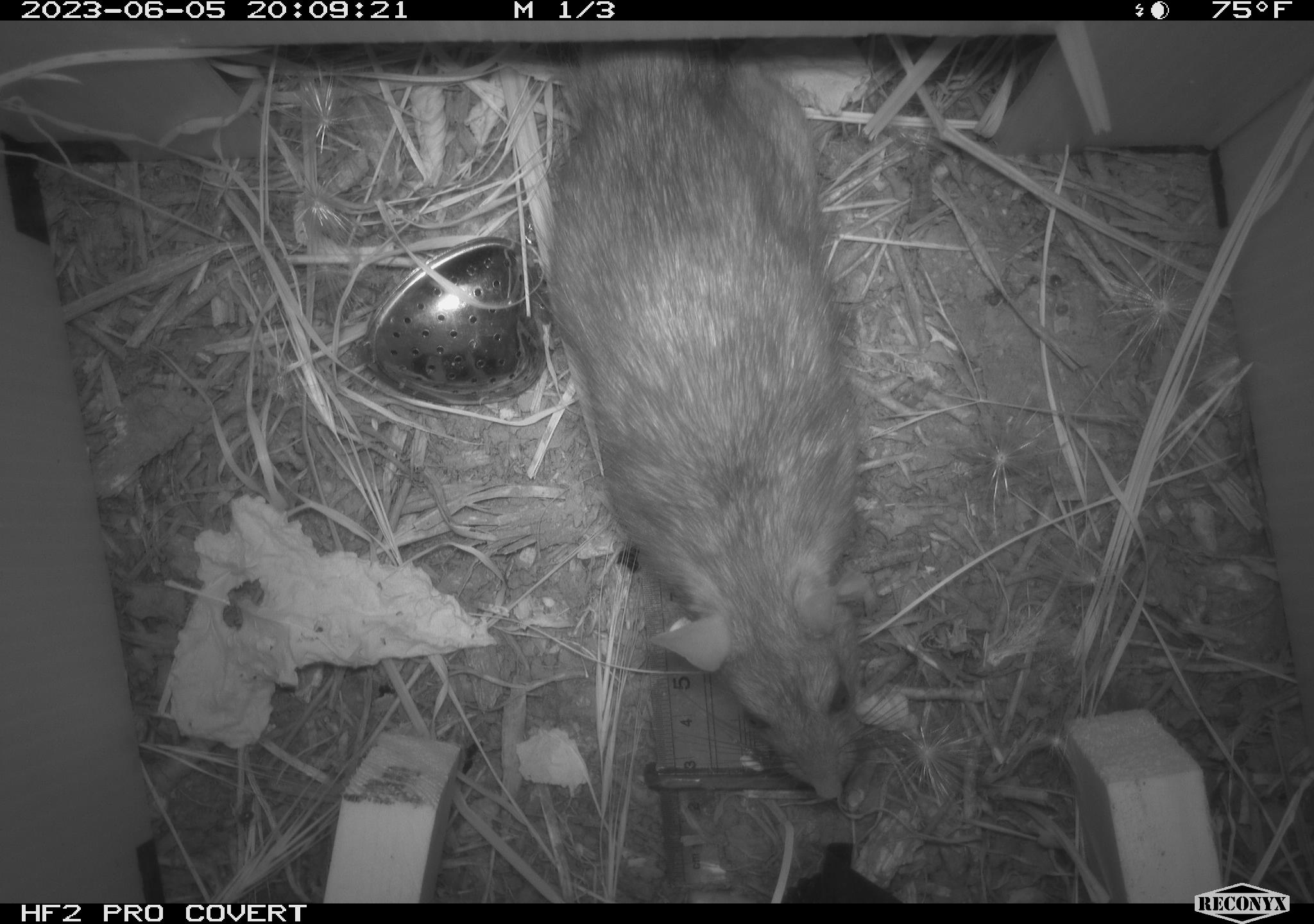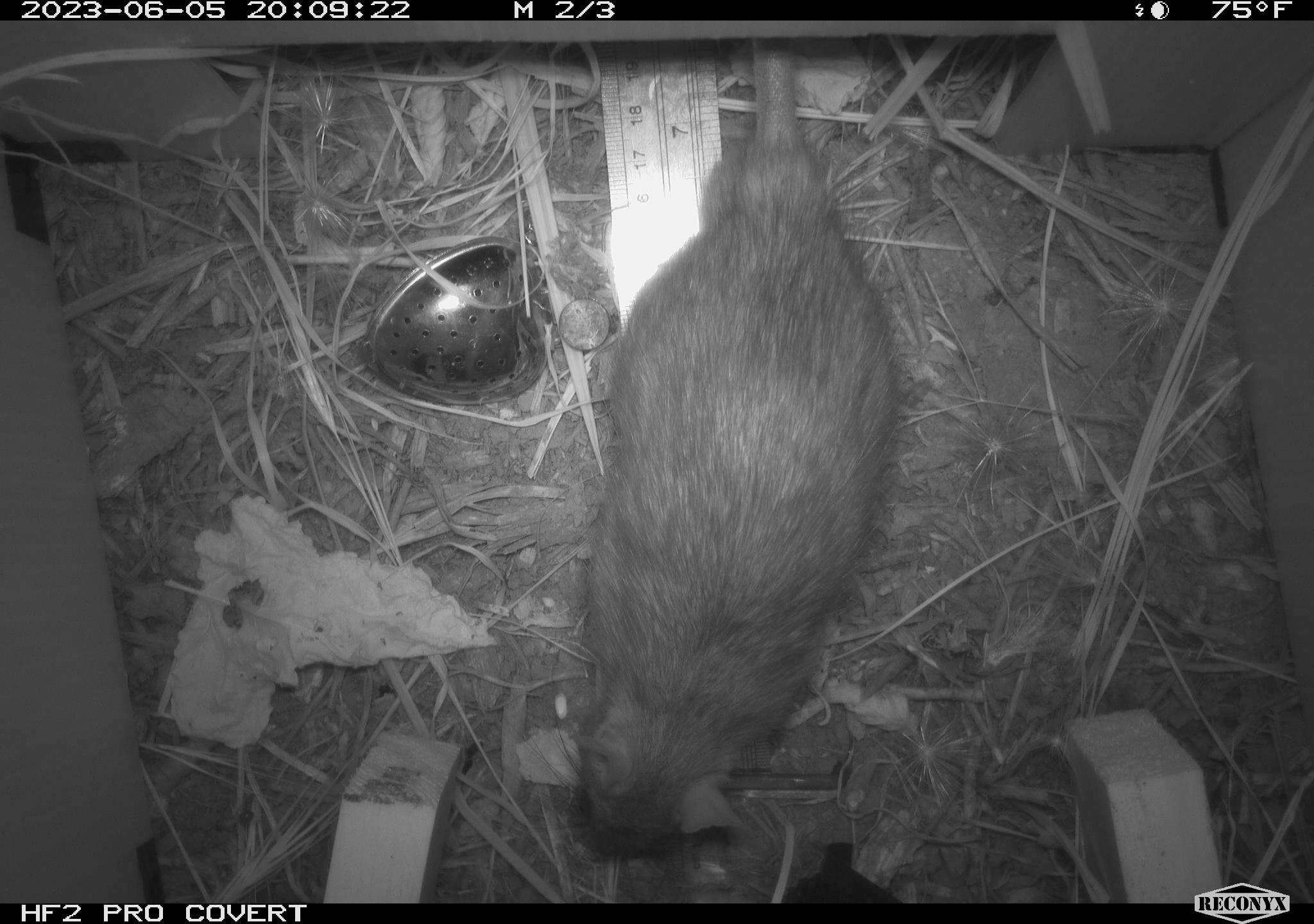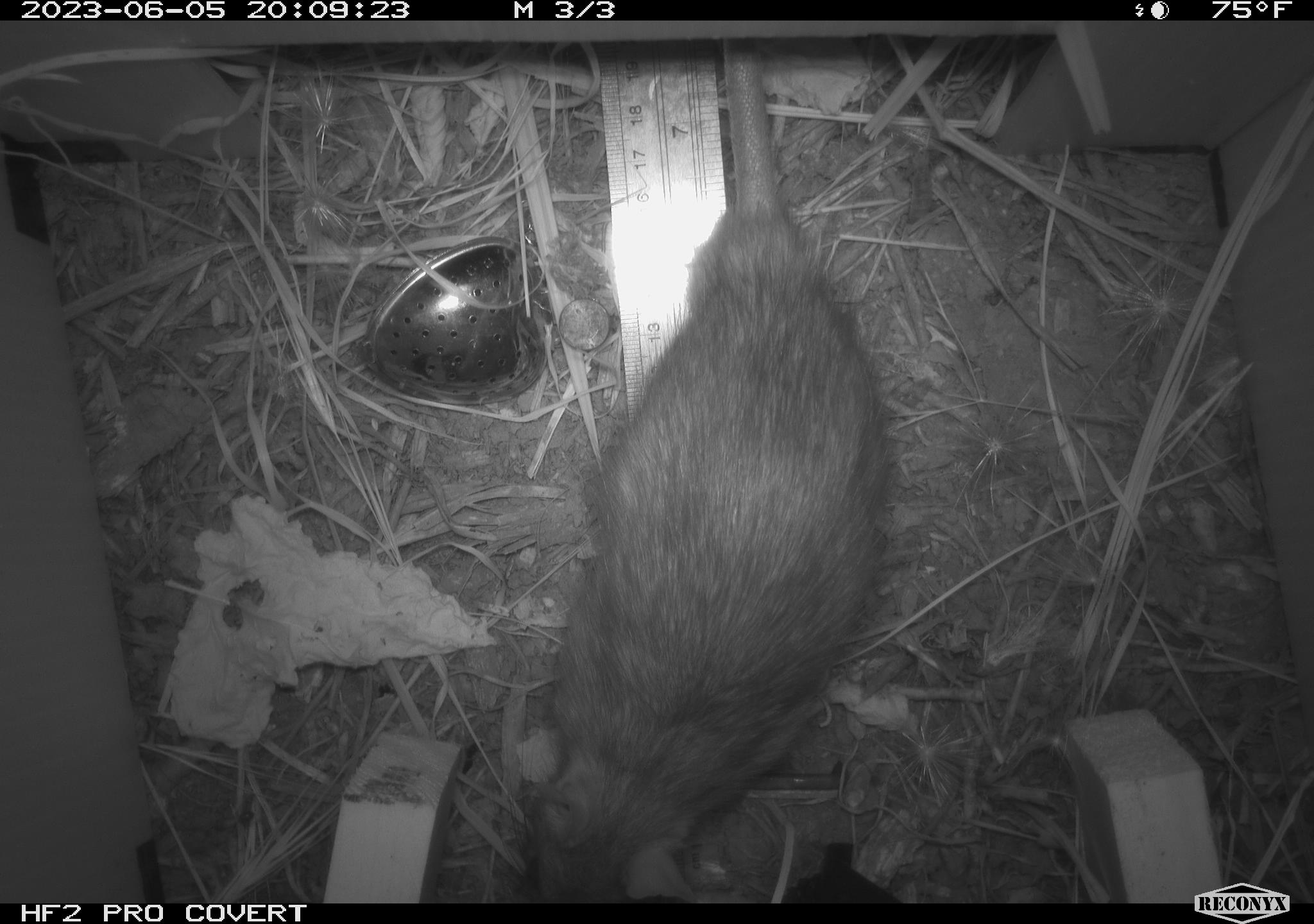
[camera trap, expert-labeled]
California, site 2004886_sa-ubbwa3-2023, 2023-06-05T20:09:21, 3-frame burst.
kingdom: Animalia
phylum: Chordata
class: Mammalia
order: Rodentia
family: Muridae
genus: Rattus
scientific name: Rattus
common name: rat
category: rattus species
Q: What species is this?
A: Rattus species (rat) (Rattus).